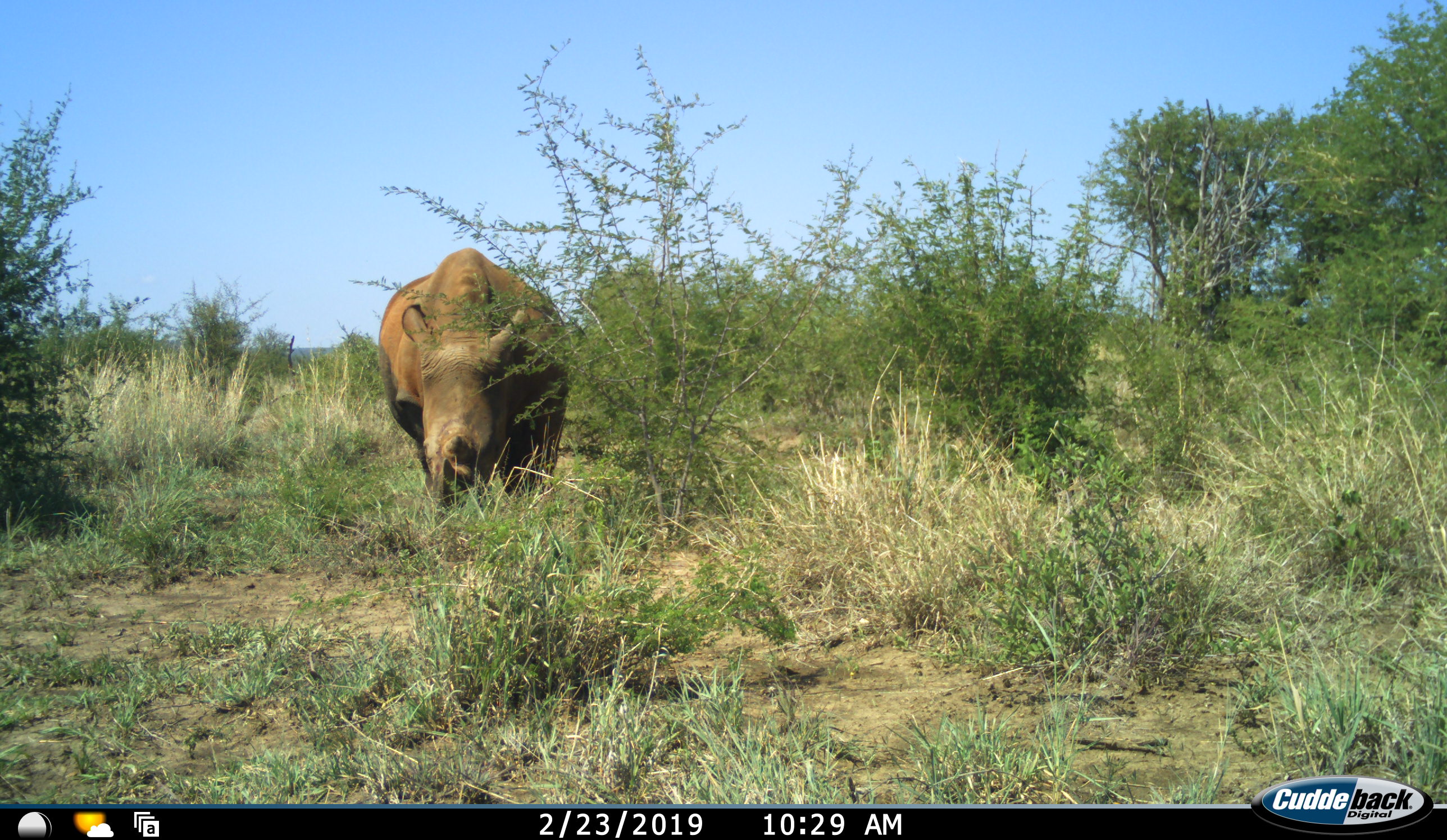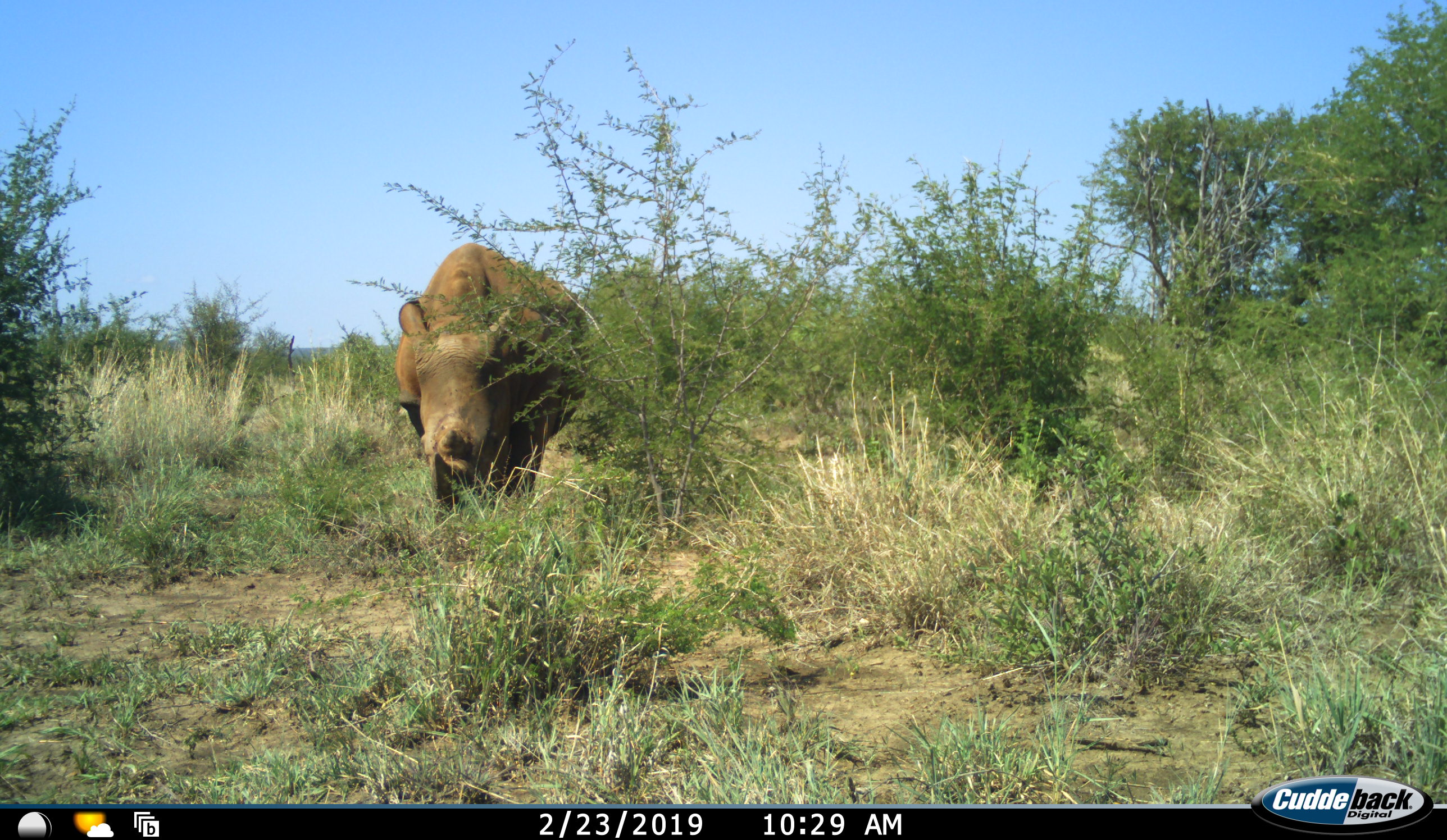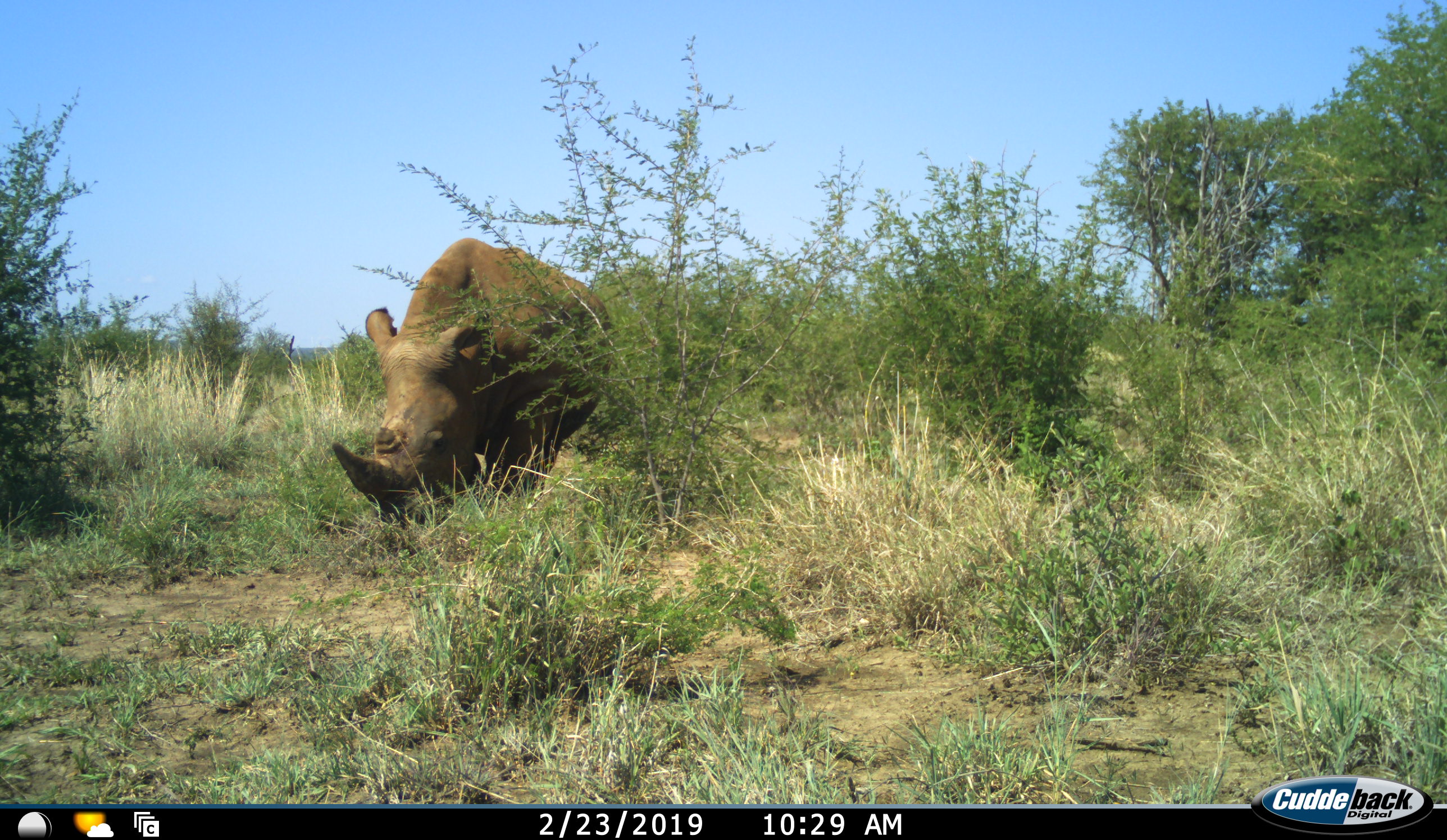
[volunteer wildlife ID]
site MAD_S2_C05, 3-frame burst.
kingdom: Animalia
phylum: Chordata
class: Mammalia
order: Perissodactyla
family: Rhinocerotidae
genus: Ceratotherium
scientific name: Ceratotherium simum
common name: white rhinoceros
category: rhinoceroswhite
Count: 1.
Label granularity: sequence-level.